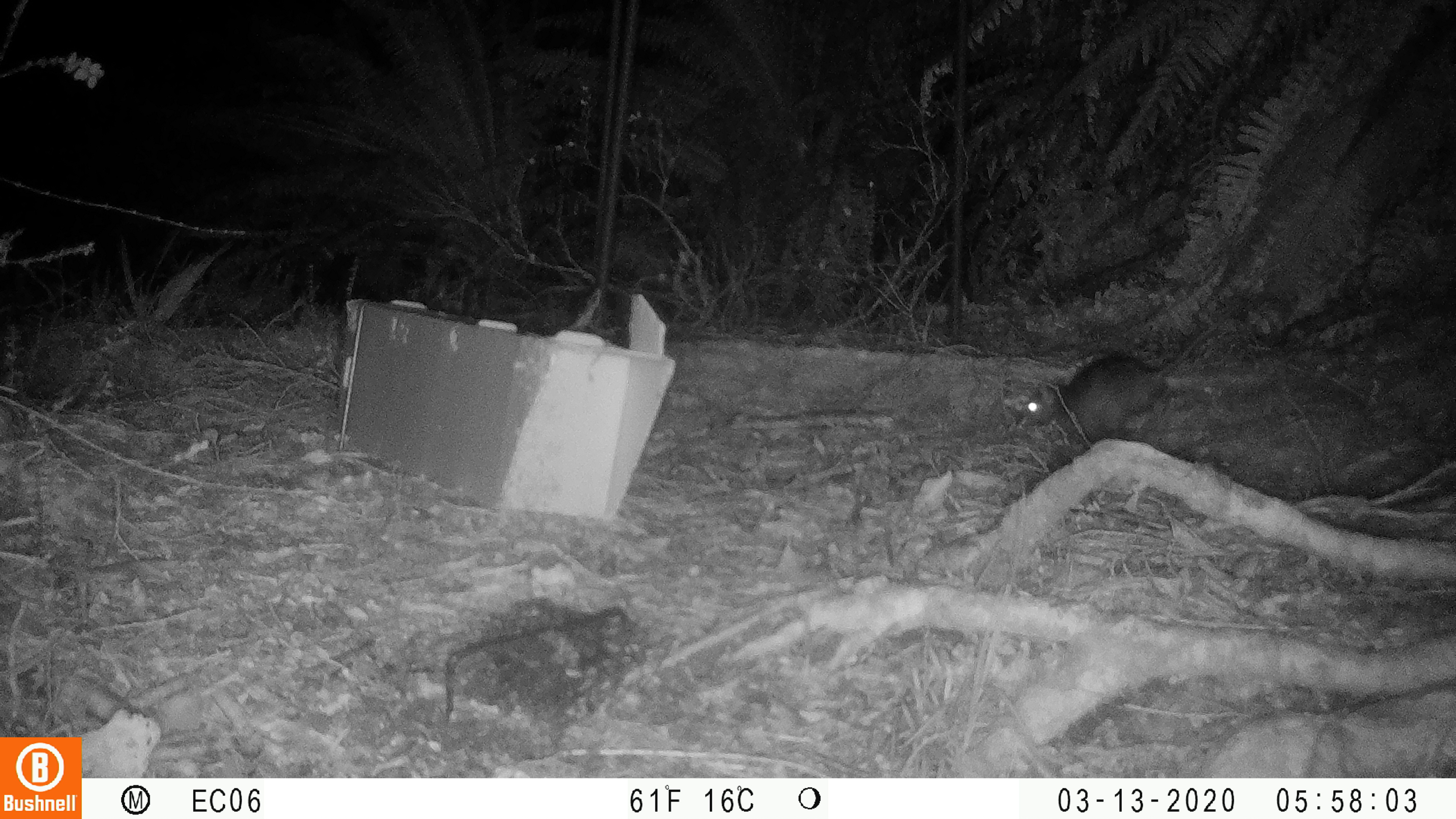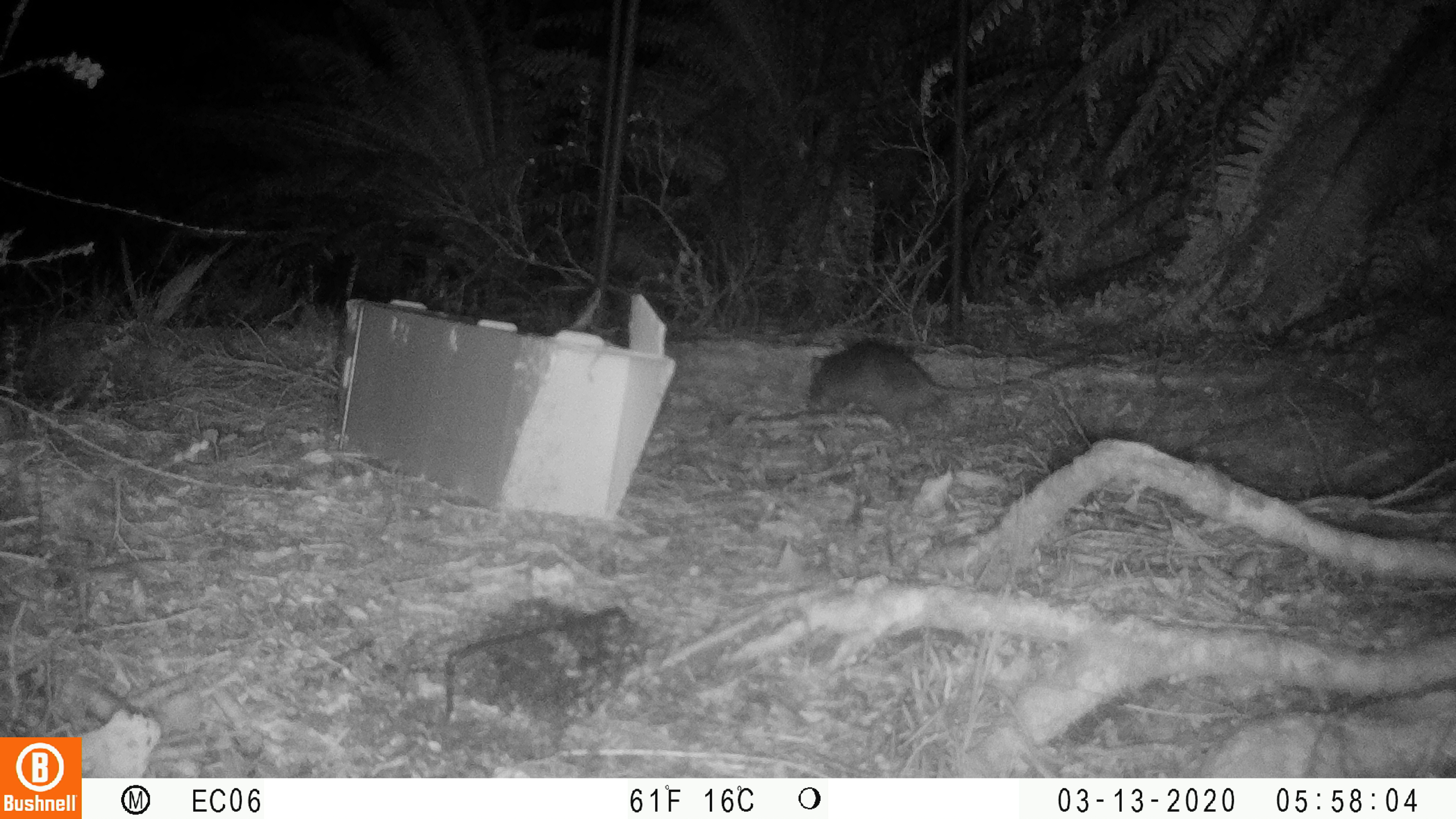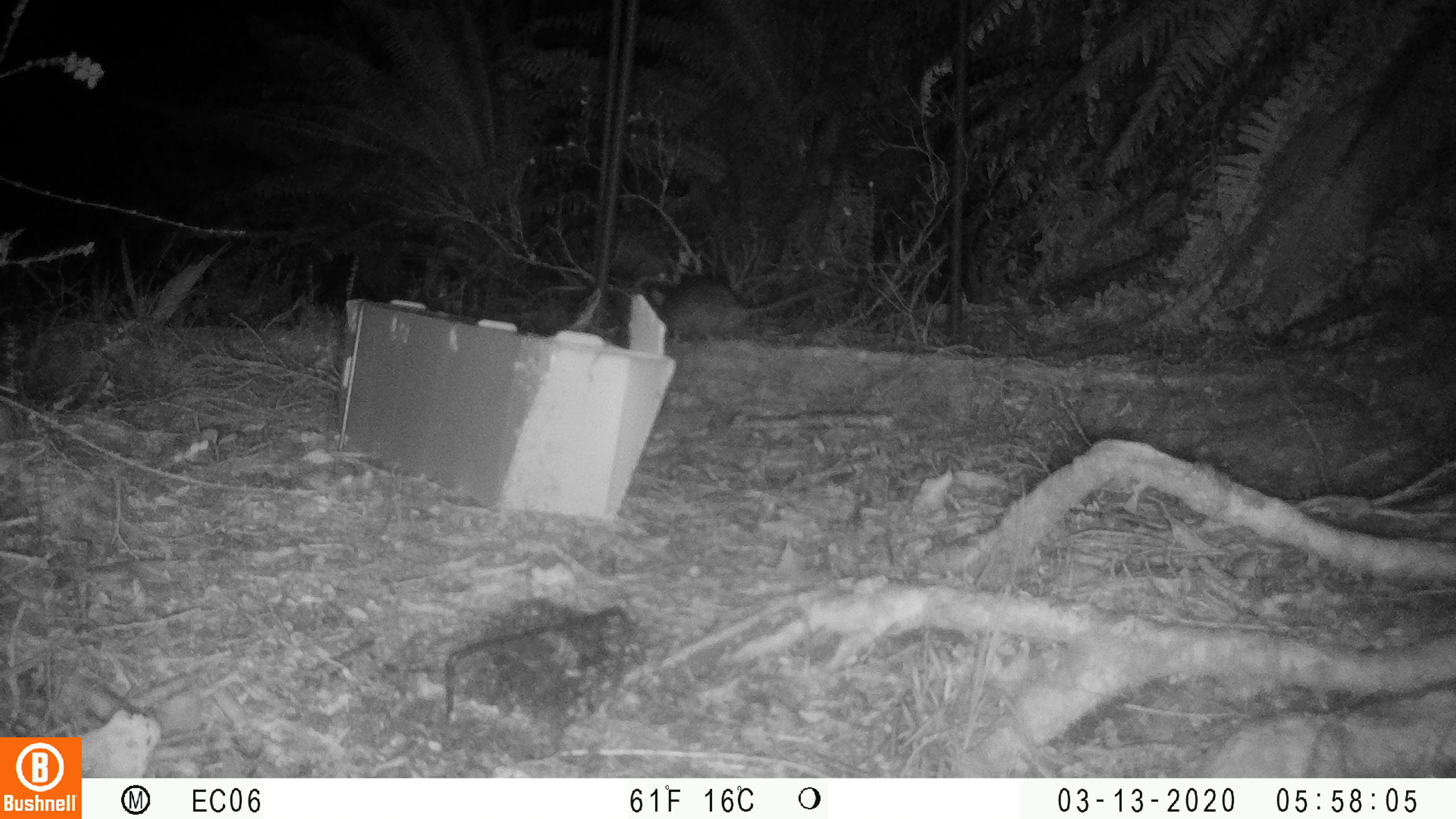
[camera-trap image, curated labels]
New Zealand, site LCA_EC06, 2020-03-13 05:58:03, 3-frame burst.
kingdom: Animalia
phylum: Chordata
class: Mammalia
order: Rodentia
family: Muridae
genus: Rattus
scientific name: Rattus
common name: rat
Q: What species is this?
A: Rat (Rattus).